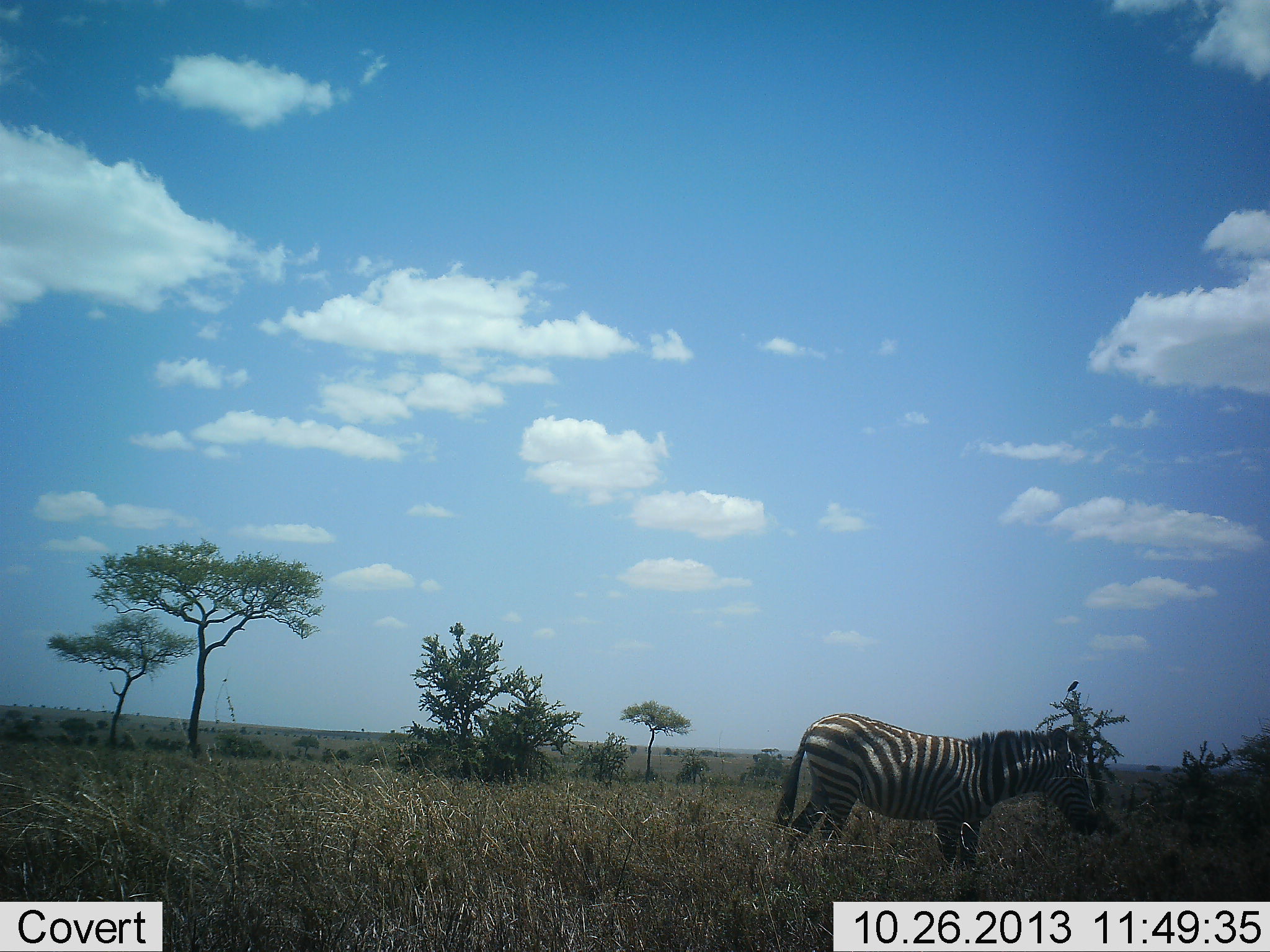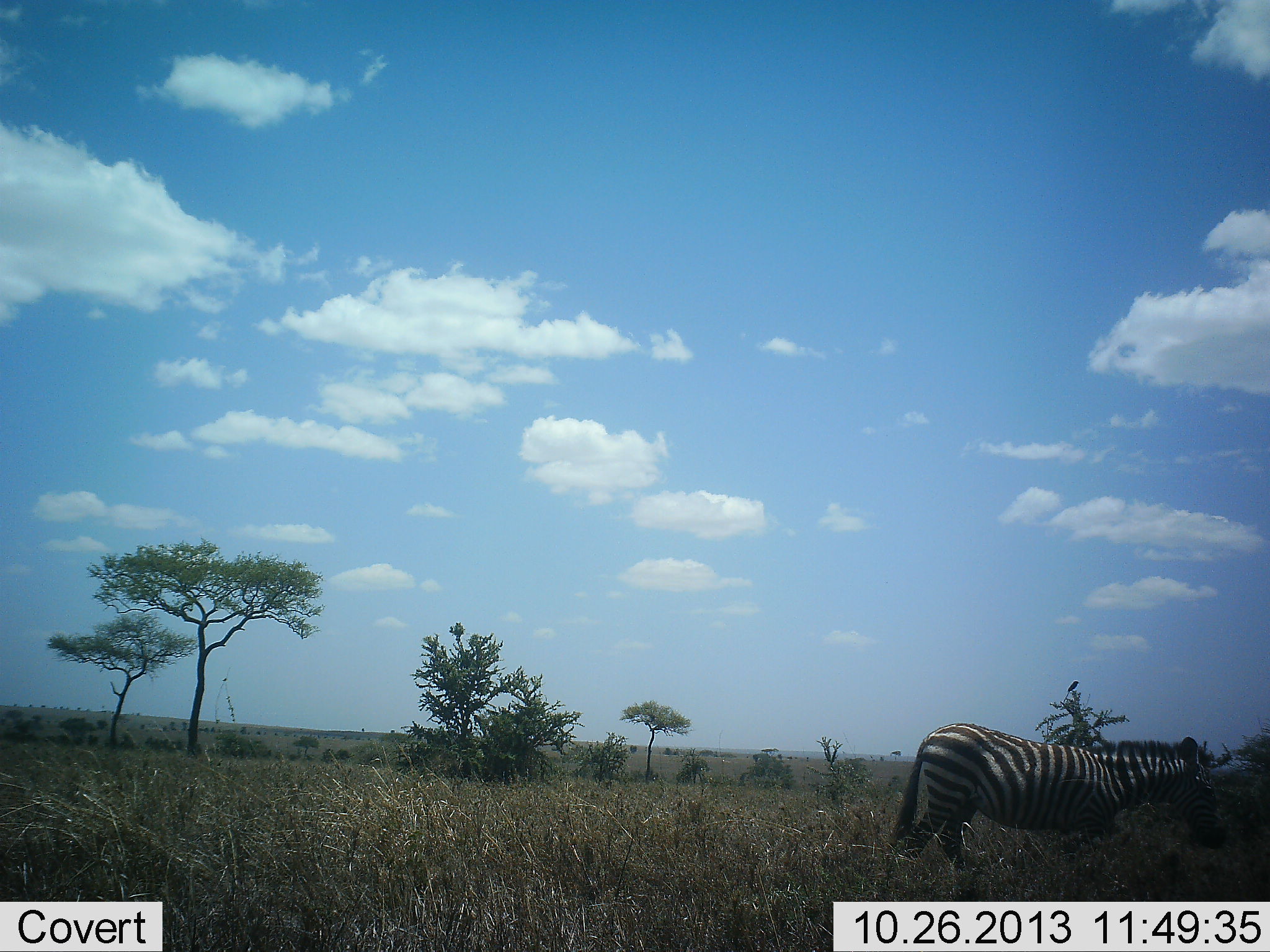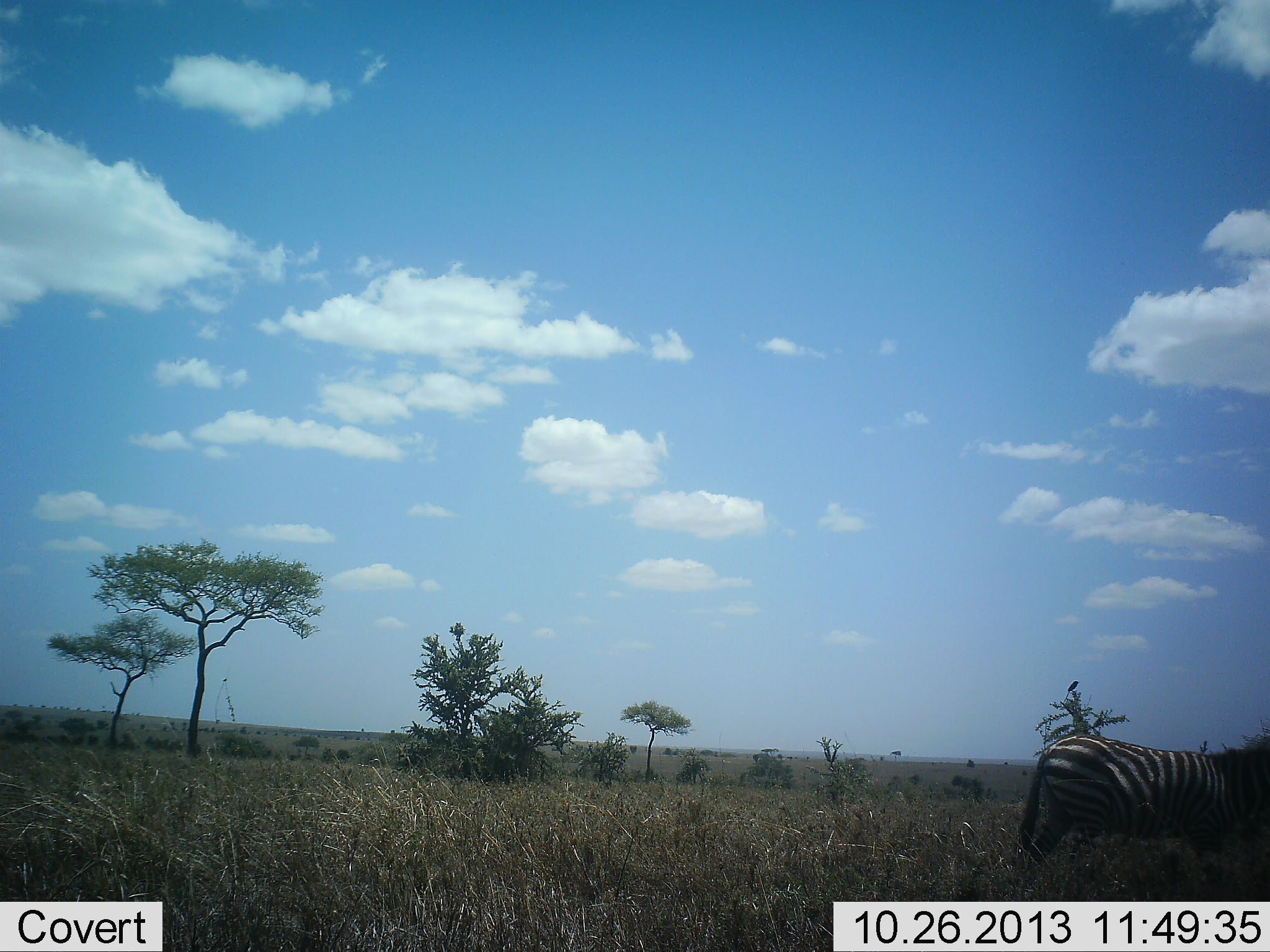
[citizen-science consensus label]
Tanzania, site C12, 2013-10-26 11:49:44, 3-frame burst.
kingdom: Animalia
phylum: Chordata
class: Mammalia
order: Perissodactyla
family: Equidae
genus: Equus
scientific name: Equus quagga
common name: plains zebra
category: zebra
Zebra (plains zebra) (Equus quagga), count 1. Behavior (volunteer vote fractions): standing 6%, resting 0%, moving 94%, interacting 0%. Young present (vote fraction): 6%. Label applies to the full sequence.